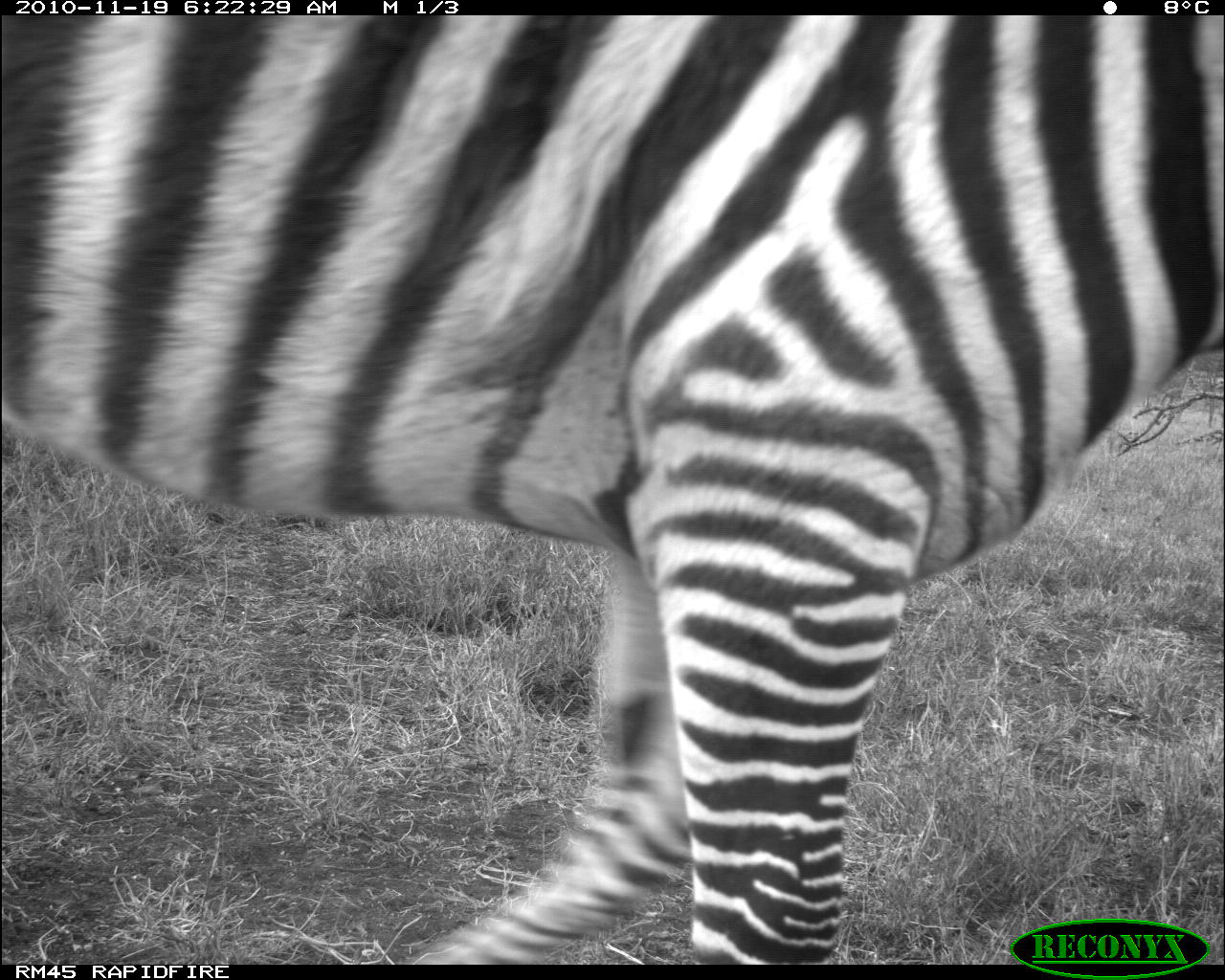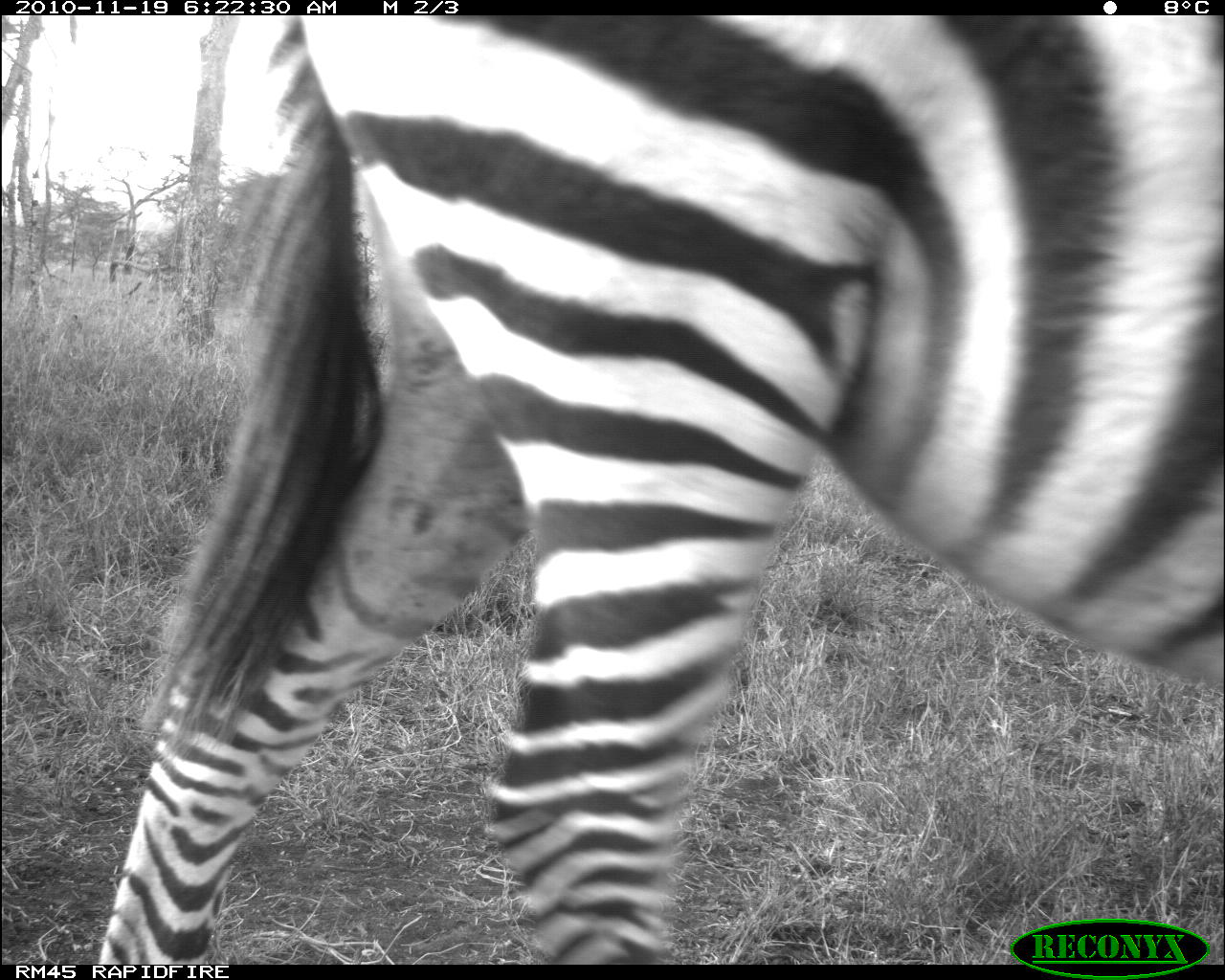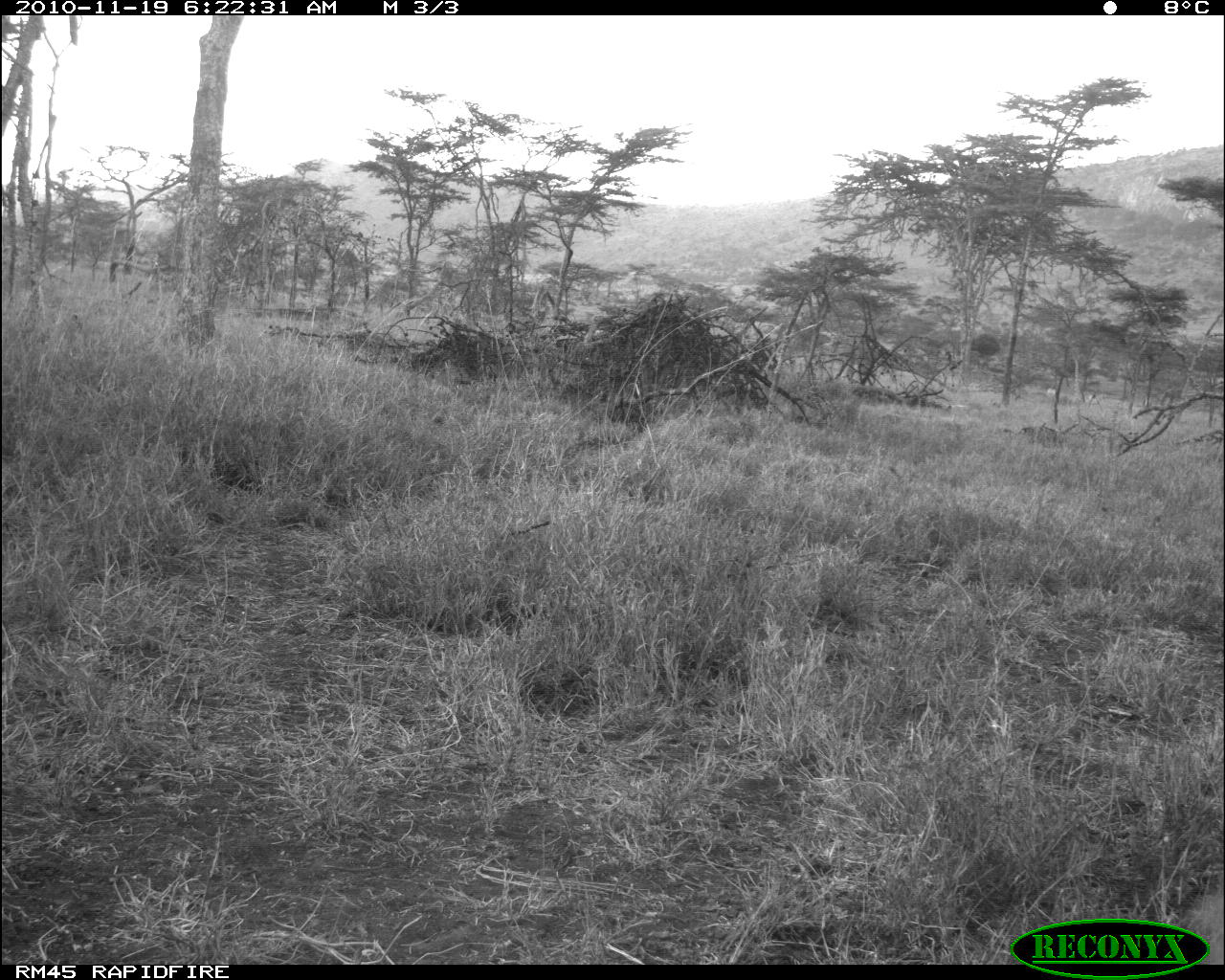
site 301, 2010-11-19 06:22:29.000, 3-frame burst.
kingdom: Animalia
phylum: Chordata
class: Mammalia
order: Perissodactyla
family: Equidae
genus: Equus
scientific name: Equus quagga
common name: plains zebra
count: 1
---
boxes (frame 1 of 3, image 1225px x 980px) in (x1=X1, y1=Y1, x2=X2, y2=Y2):
equus quagga: (x1=5, y1=15, x2=1217, y2=963)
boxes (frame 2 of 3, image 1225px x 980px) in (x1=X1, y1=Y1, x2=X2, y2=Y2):
equus quagga: (x1=89, y1=12, x2=1220, y2=963)